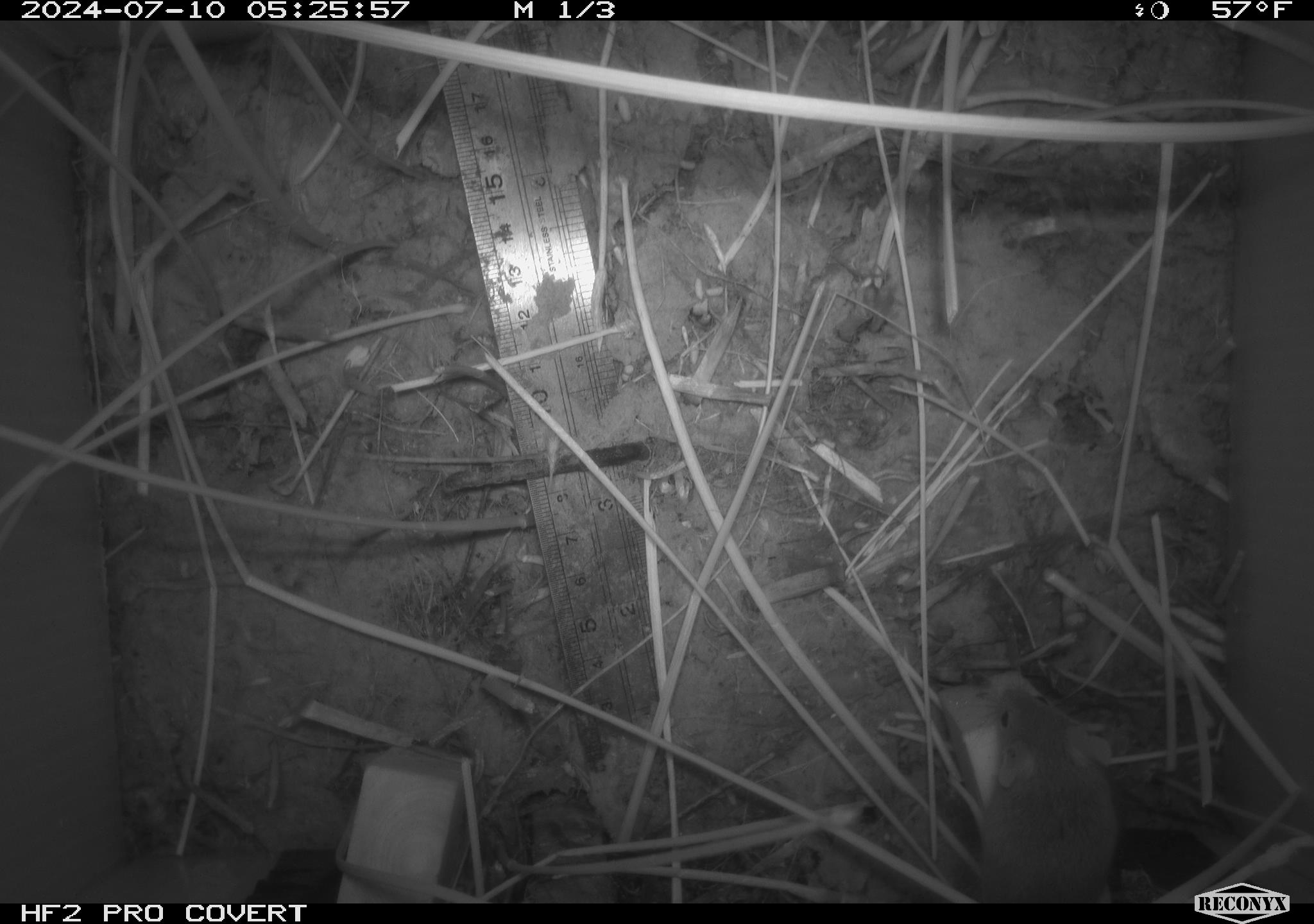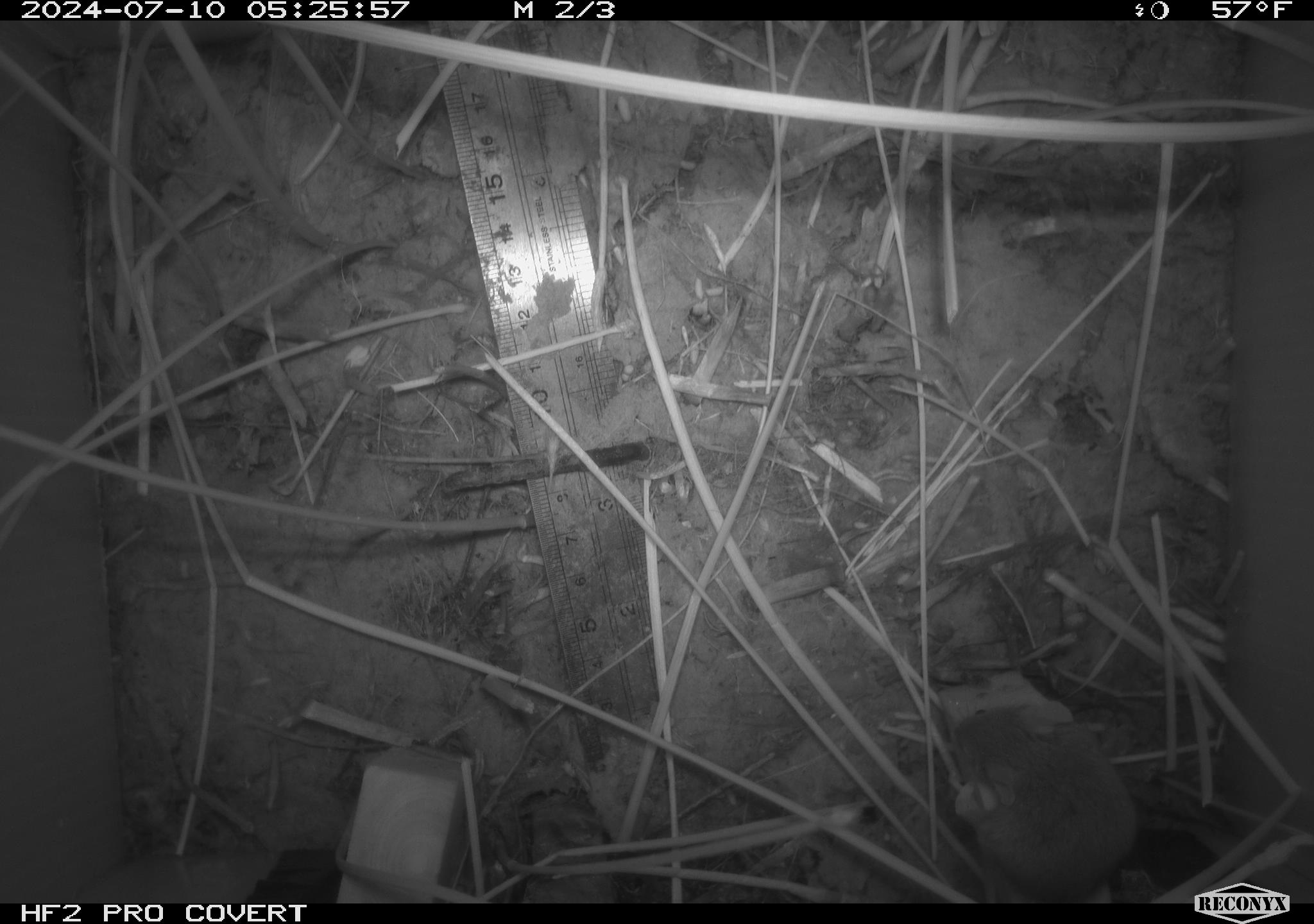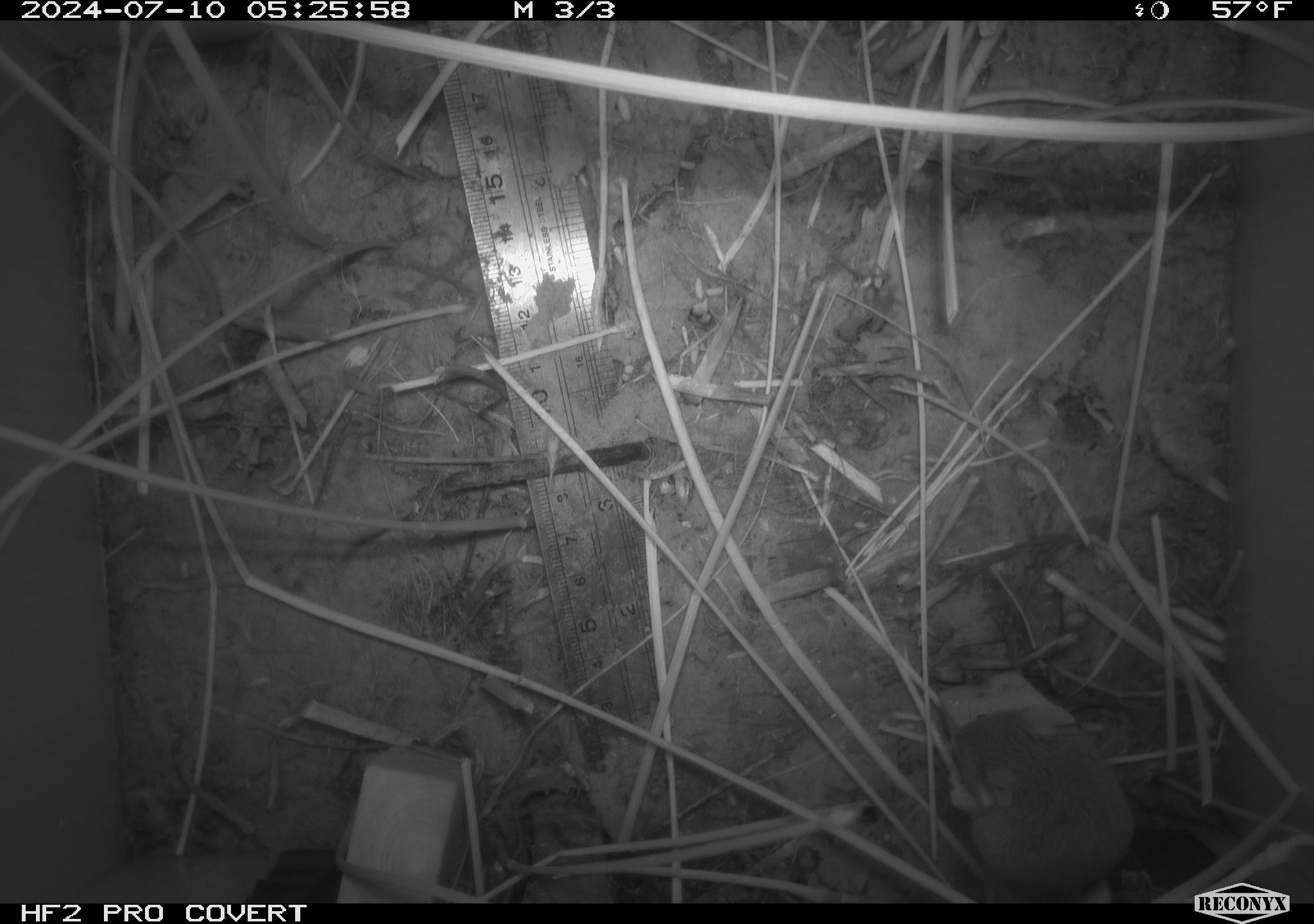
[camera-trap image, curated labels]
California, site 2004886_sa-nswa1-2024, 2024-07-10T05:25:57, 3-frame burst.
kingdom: Animalia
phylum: Chordata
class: Mammalia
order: Rodentia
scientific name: Rodentia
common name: rodent